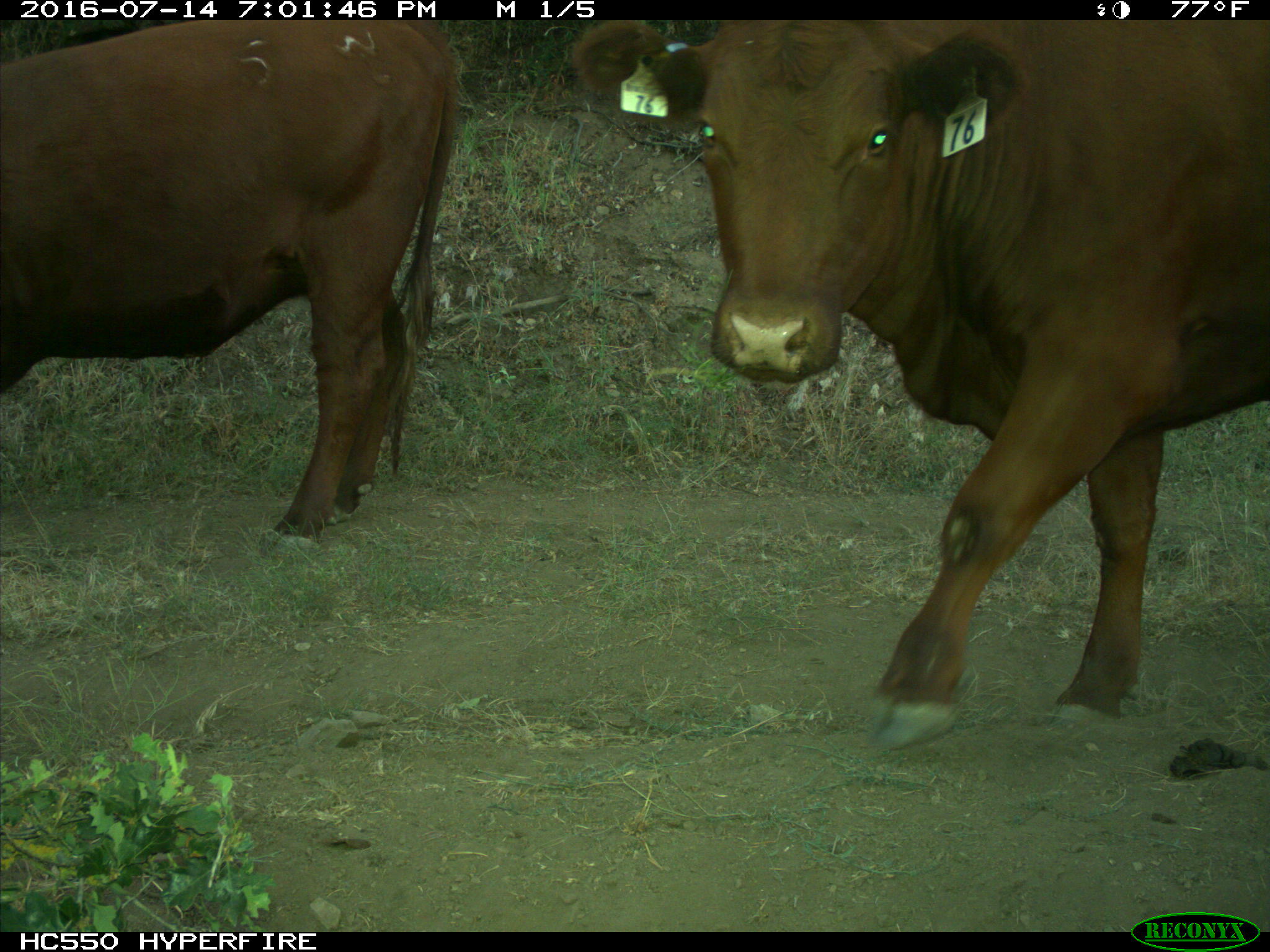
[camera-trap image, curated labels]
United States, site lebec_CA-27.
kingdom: Animalia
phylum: Chordata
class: Mammalia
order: Artiodactyla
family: Bovidae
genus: Bos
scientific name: Bos taurus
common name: domestic cow